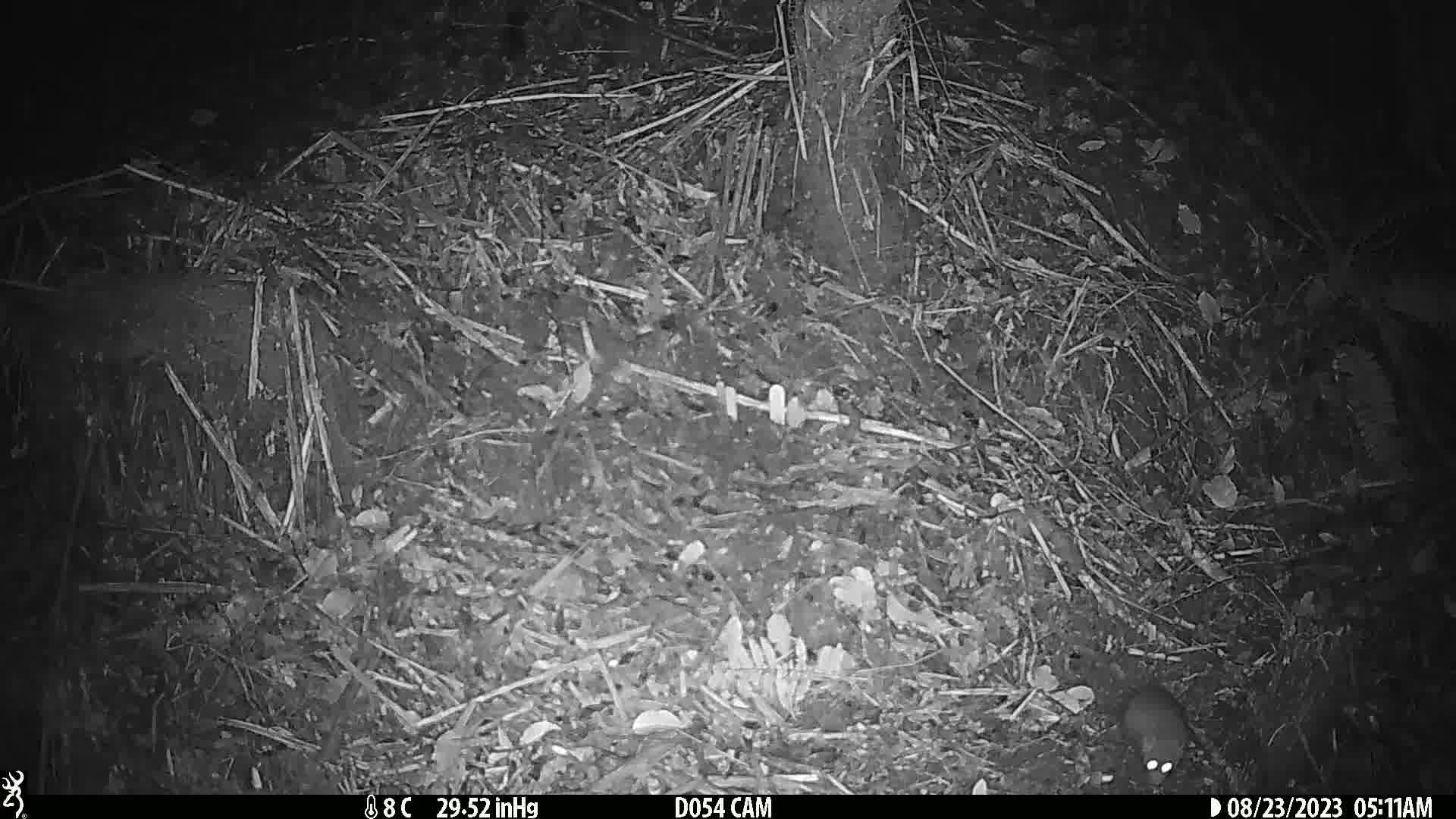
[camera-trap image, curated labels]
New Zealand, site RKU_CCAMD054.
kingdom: Animalia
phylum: Chordata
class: Mammalia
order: Rodentia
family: Muridae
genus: Rattus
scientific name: Rattus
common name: rat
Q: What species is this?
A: Rat (Rattus).